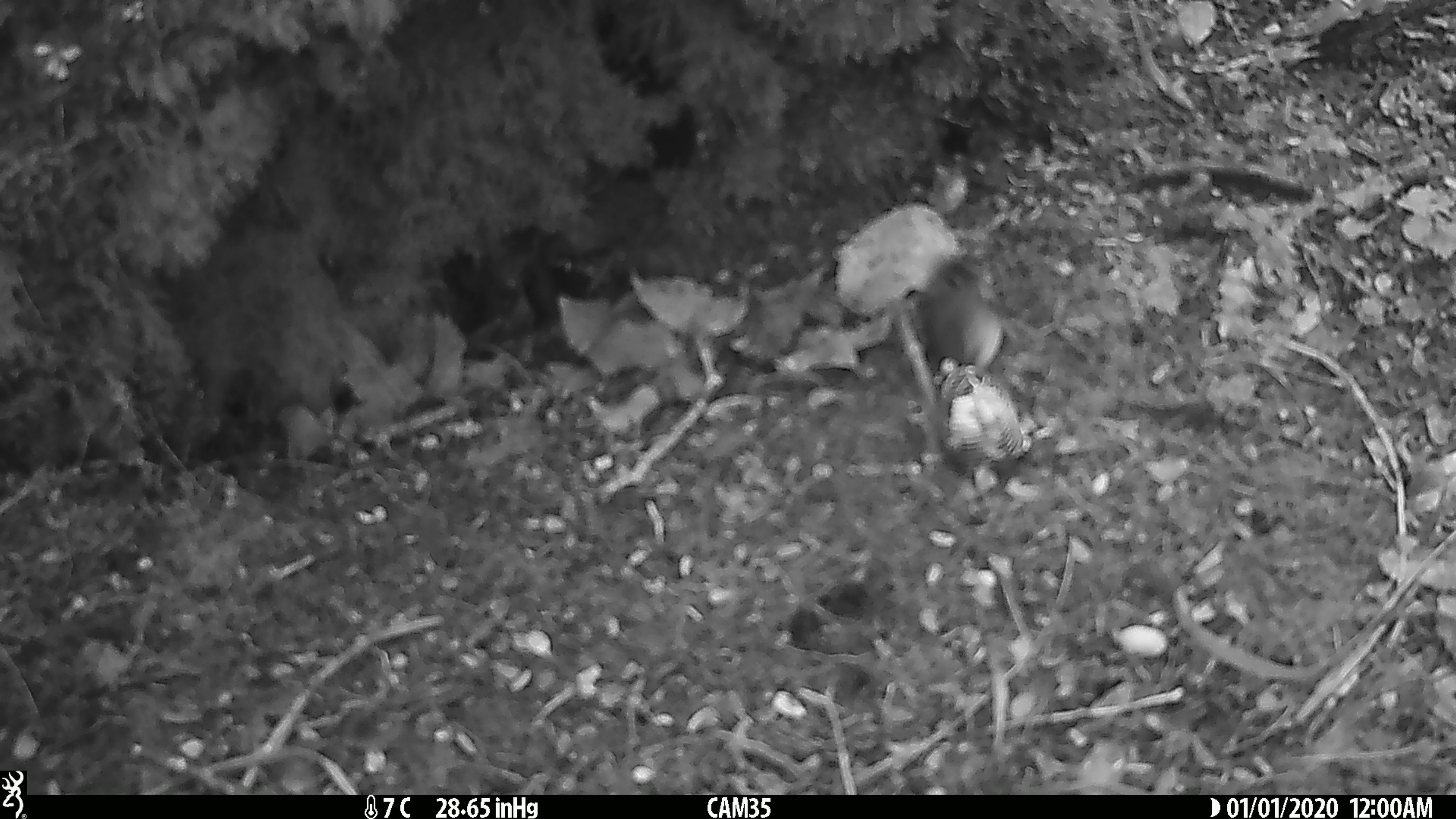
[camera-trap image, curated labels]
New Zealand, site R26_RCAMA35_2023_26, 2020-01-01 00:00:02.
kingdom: Animalia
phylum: Chordata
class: Aves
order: Passeriformes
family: Acanthisittidae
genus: Acanthisitta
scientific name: Acanthisitta chloris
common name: rifleman